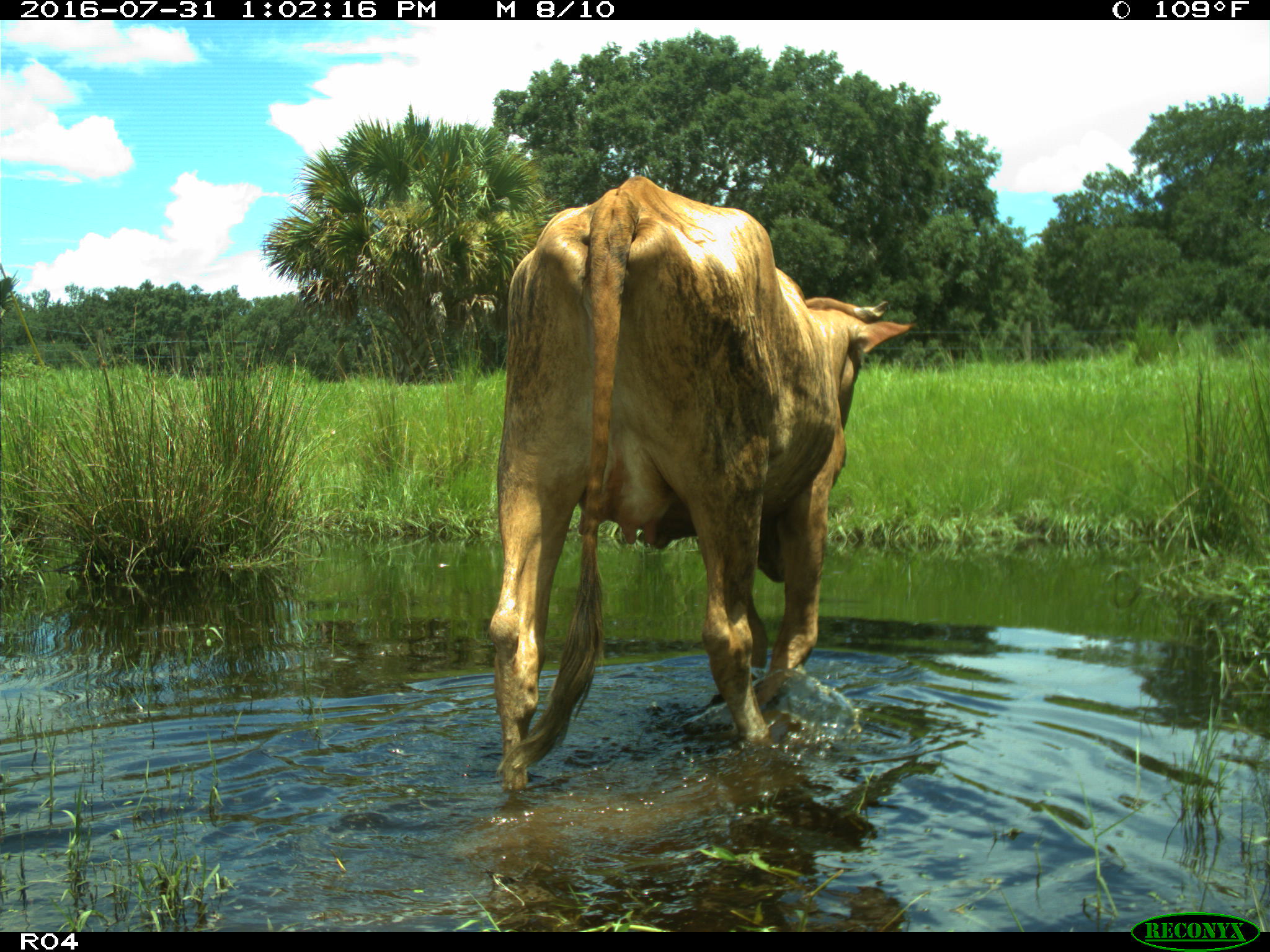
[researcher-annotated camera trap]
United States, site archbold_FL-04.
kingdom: Animalia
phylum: Chordata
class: Mammalia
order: Artiodactyla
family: Bovidae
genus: Bos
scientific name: Bos taurus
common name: domestic cow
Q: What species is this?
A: Bos taurus (domestic cow).